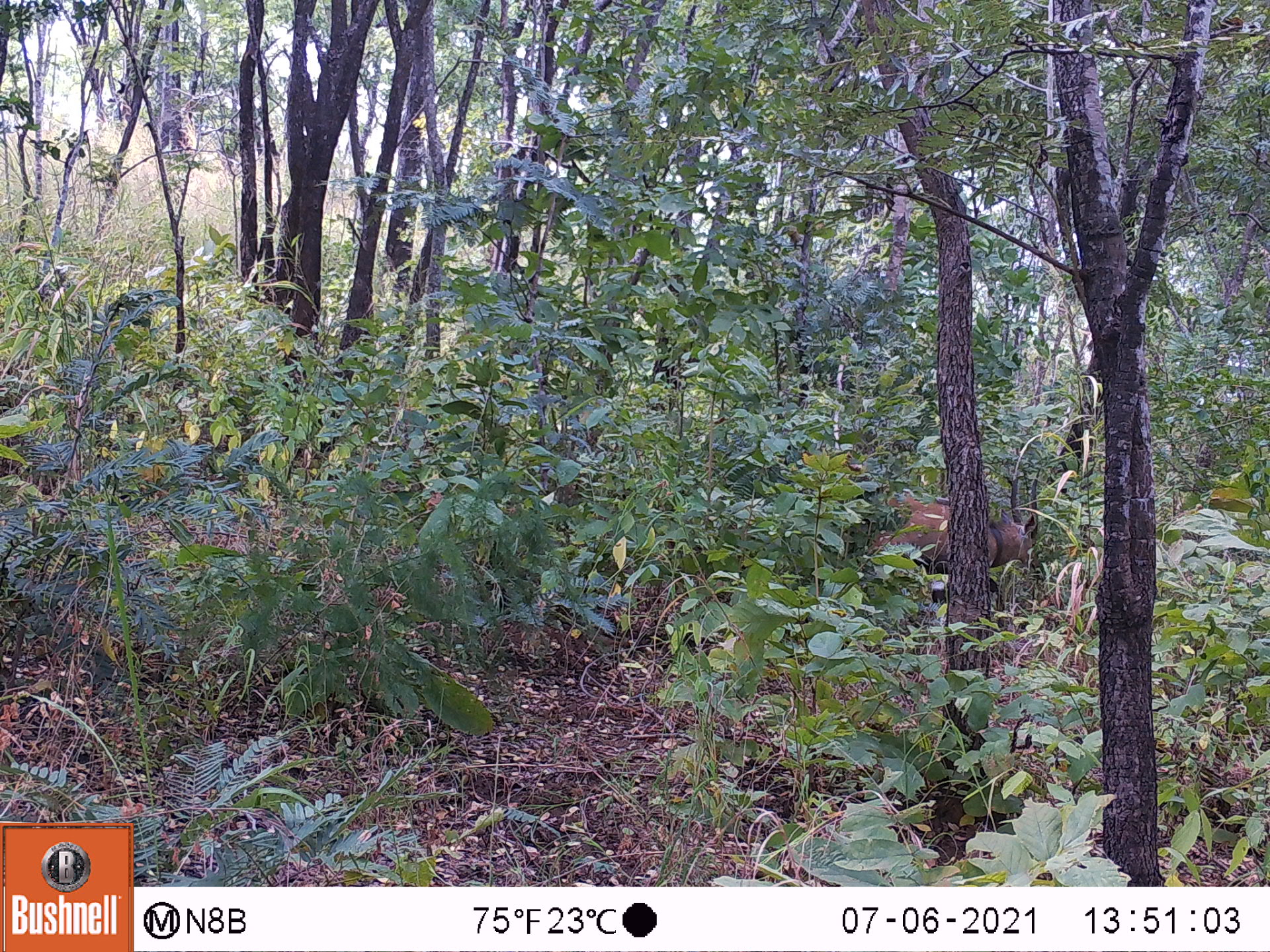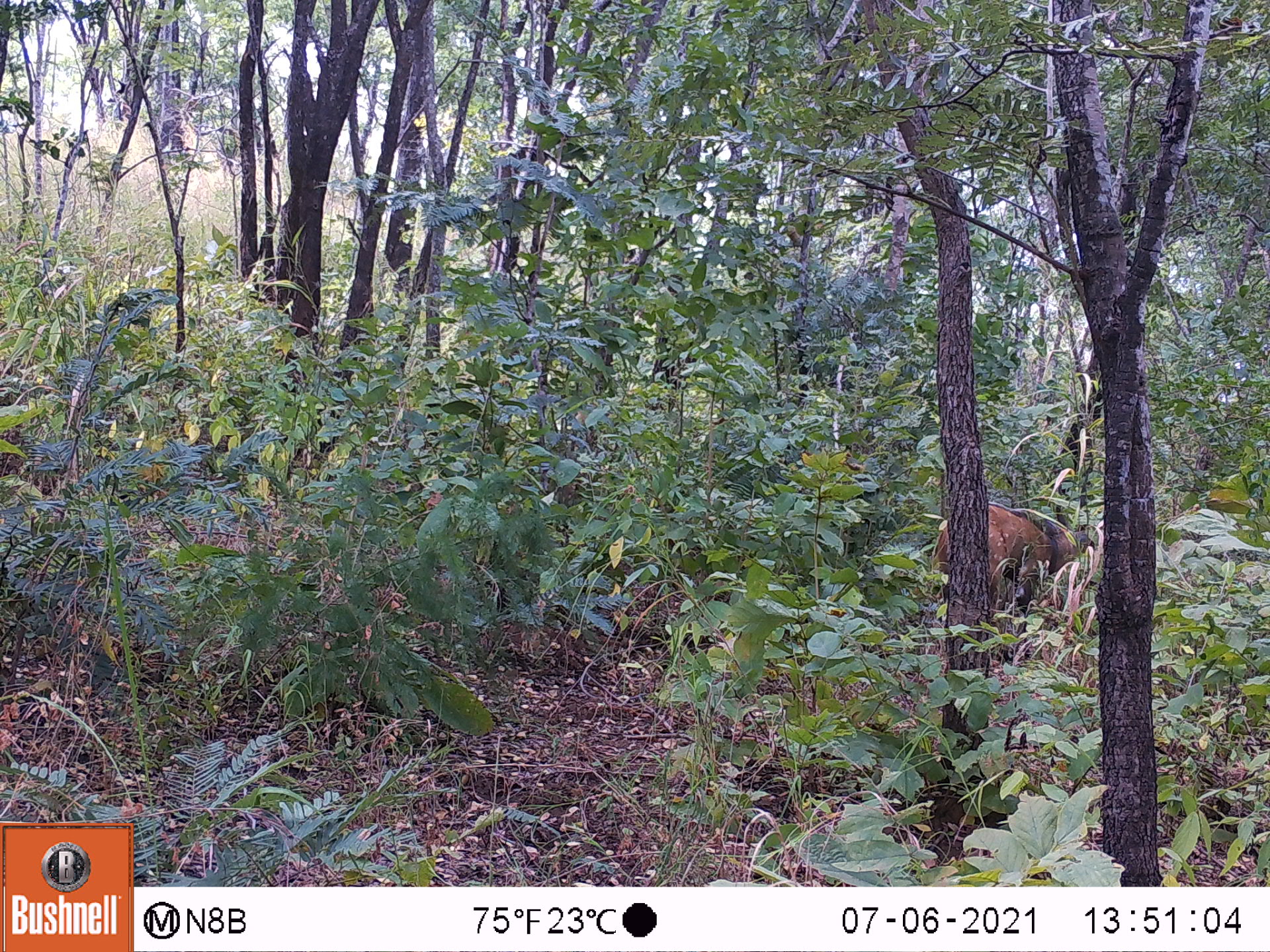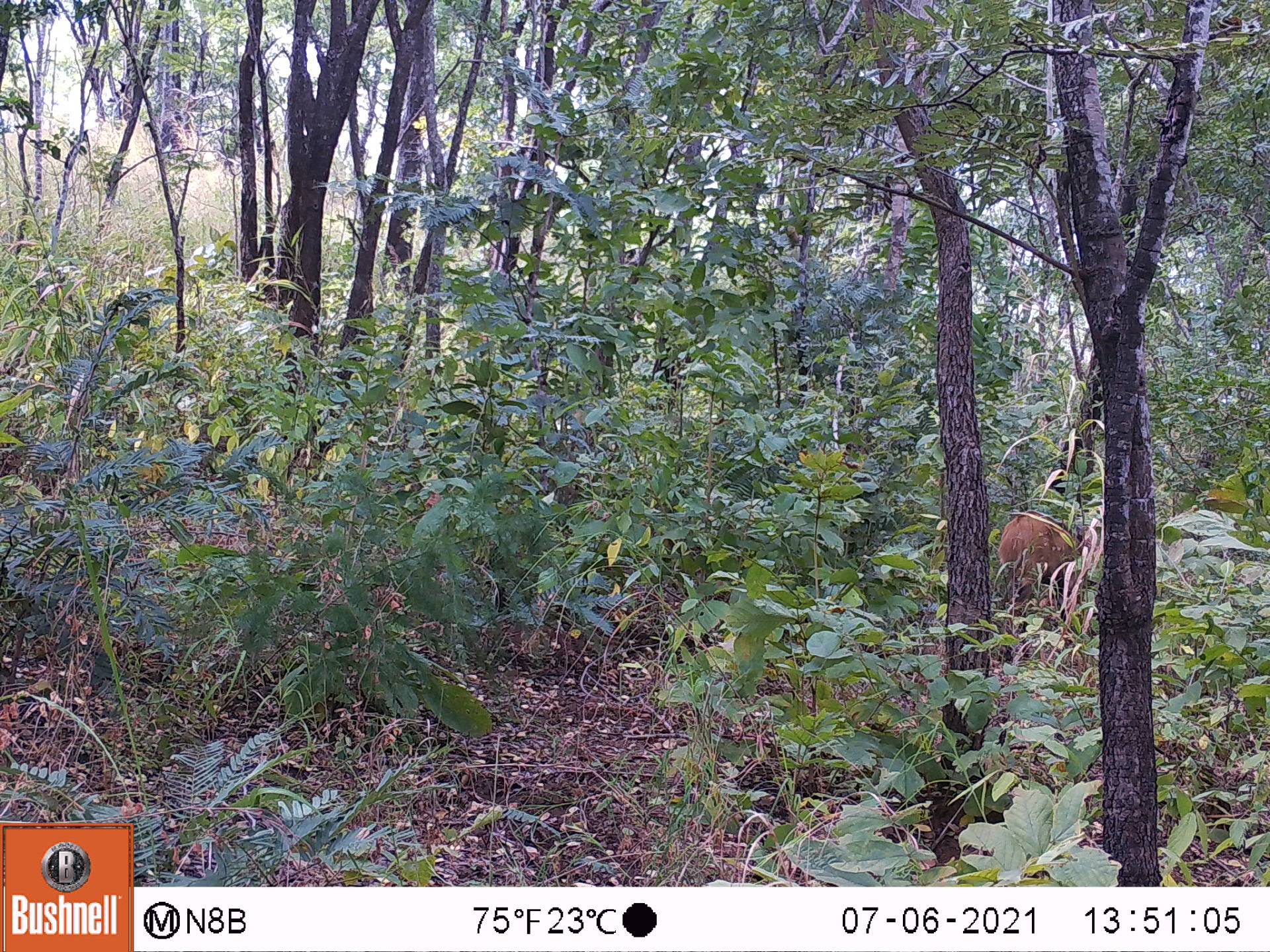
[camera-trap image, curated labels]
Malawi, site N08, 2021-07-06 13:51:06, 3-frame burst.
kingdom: Animalia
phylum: Chordata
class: Mammalia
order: Artiodactyla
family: Bovidae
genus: Tragelaphus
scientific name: Tragelaphus sylvaticus sylvaticus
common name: cape bushbuck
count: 1